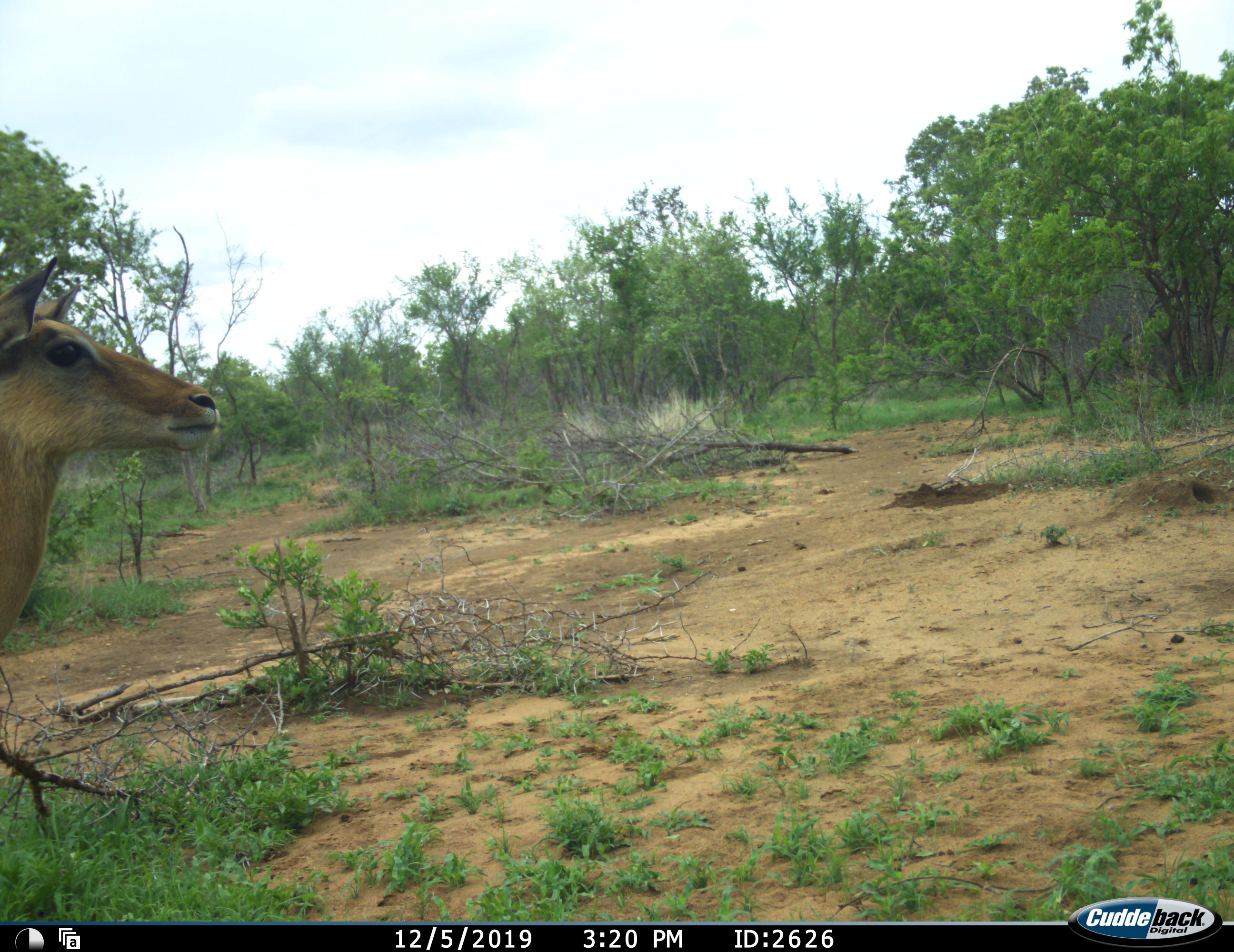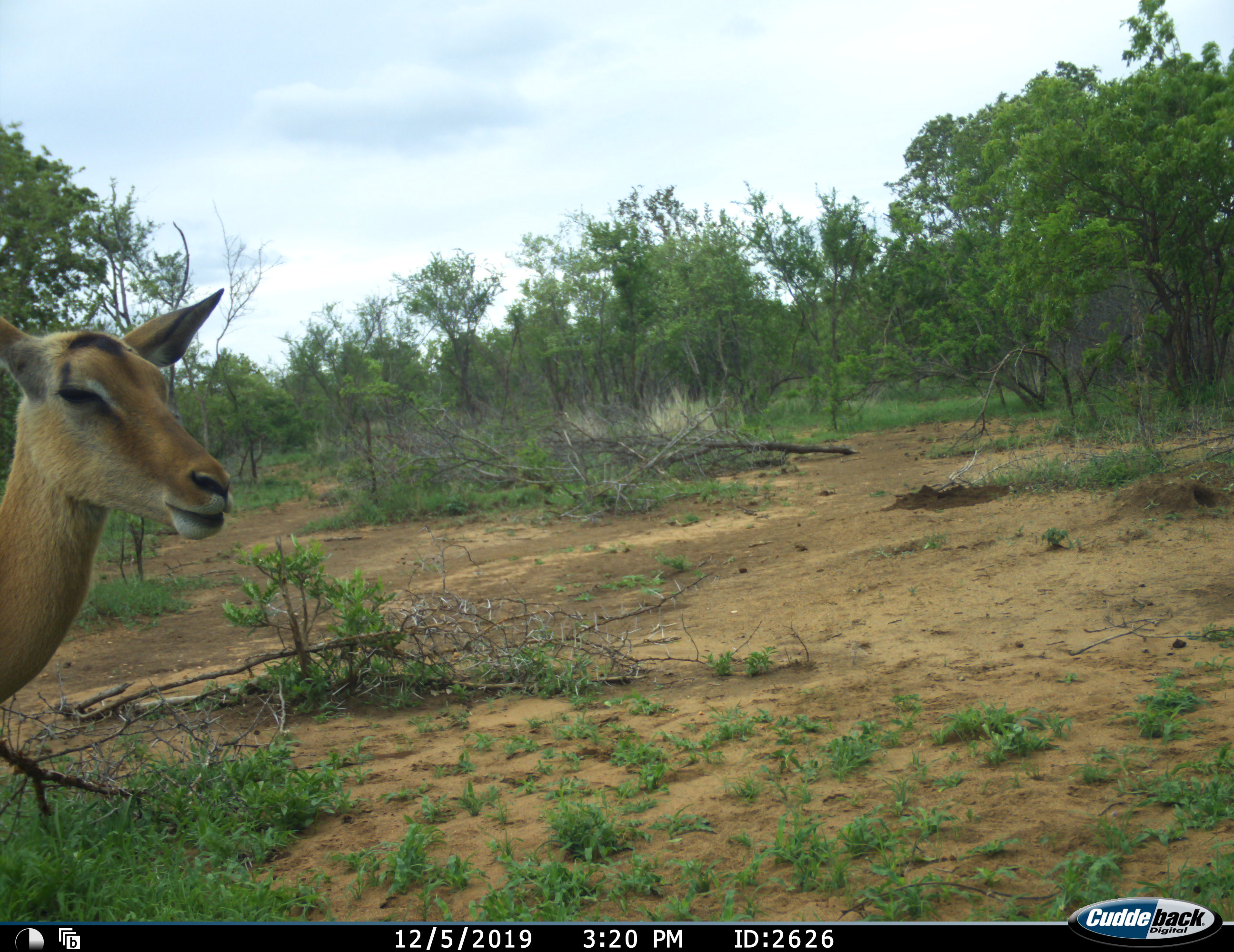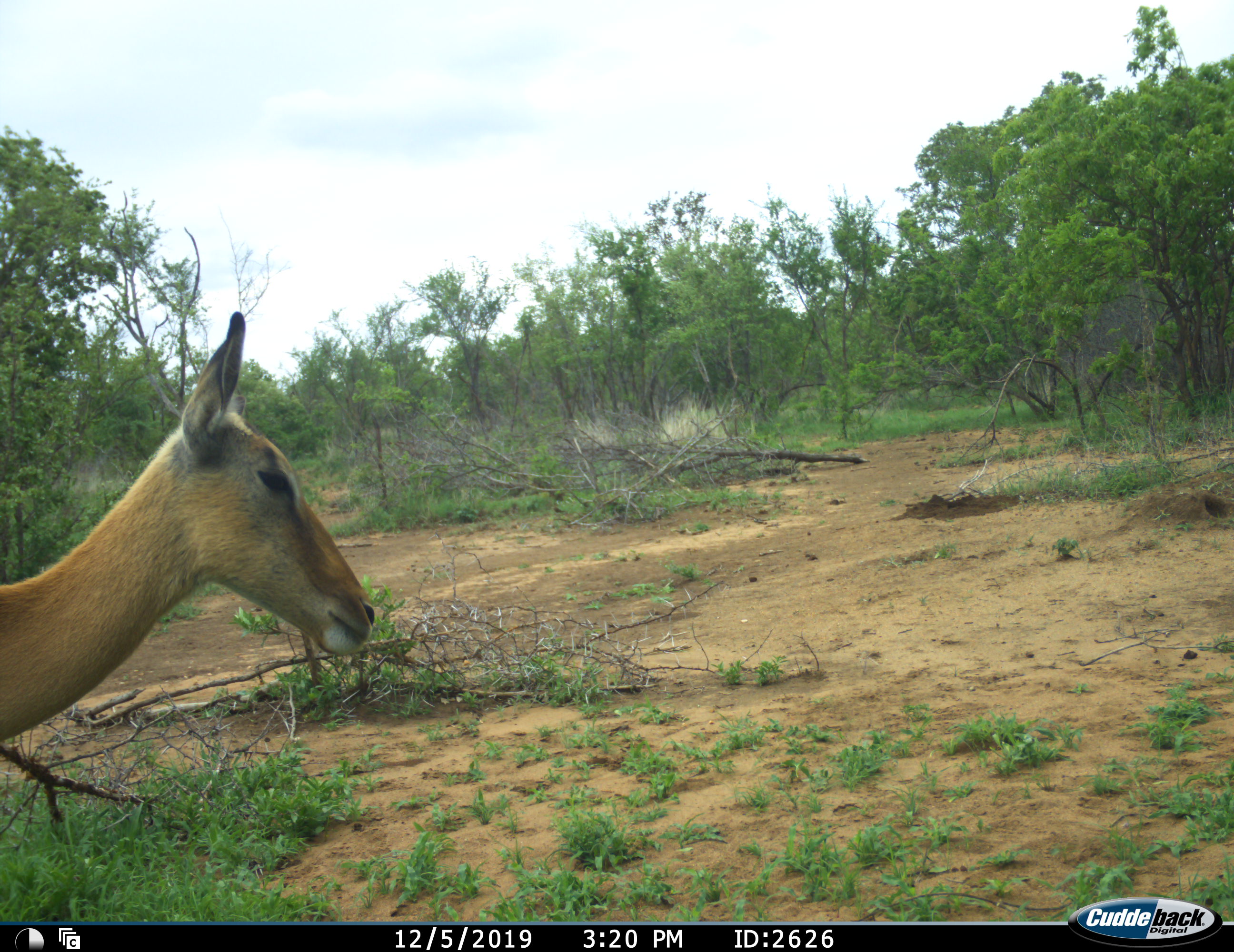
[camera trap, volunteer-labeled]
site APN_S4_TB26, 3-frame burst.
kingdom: Animalia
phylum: Chordata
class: Mammalia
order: Artiodactyla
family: Bovidae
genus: Aepyceros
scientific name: Aepyceros melampus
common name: impala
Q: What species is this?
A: Impala (Aepyceros melampus).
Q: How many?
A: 1.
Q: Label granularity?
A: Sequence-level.